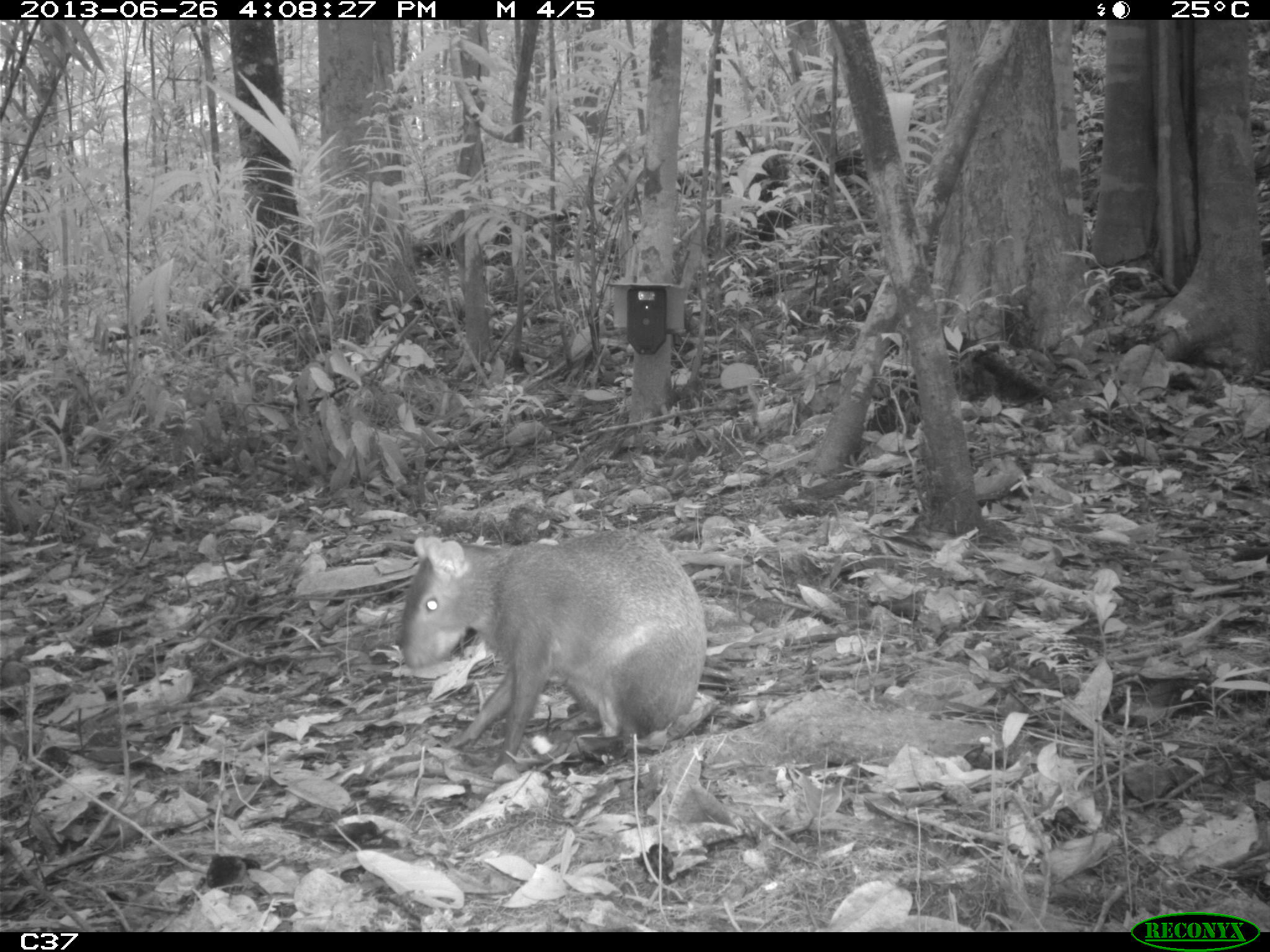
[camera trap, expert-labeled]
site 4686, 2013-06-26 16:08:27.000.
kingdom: Animalia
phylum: Chordata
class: Mammalia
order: Rodentia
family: Dasyproctidae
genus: Dasyprocta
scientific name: Dasyprocta leporina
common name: red-rumped agouti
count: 1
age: adult